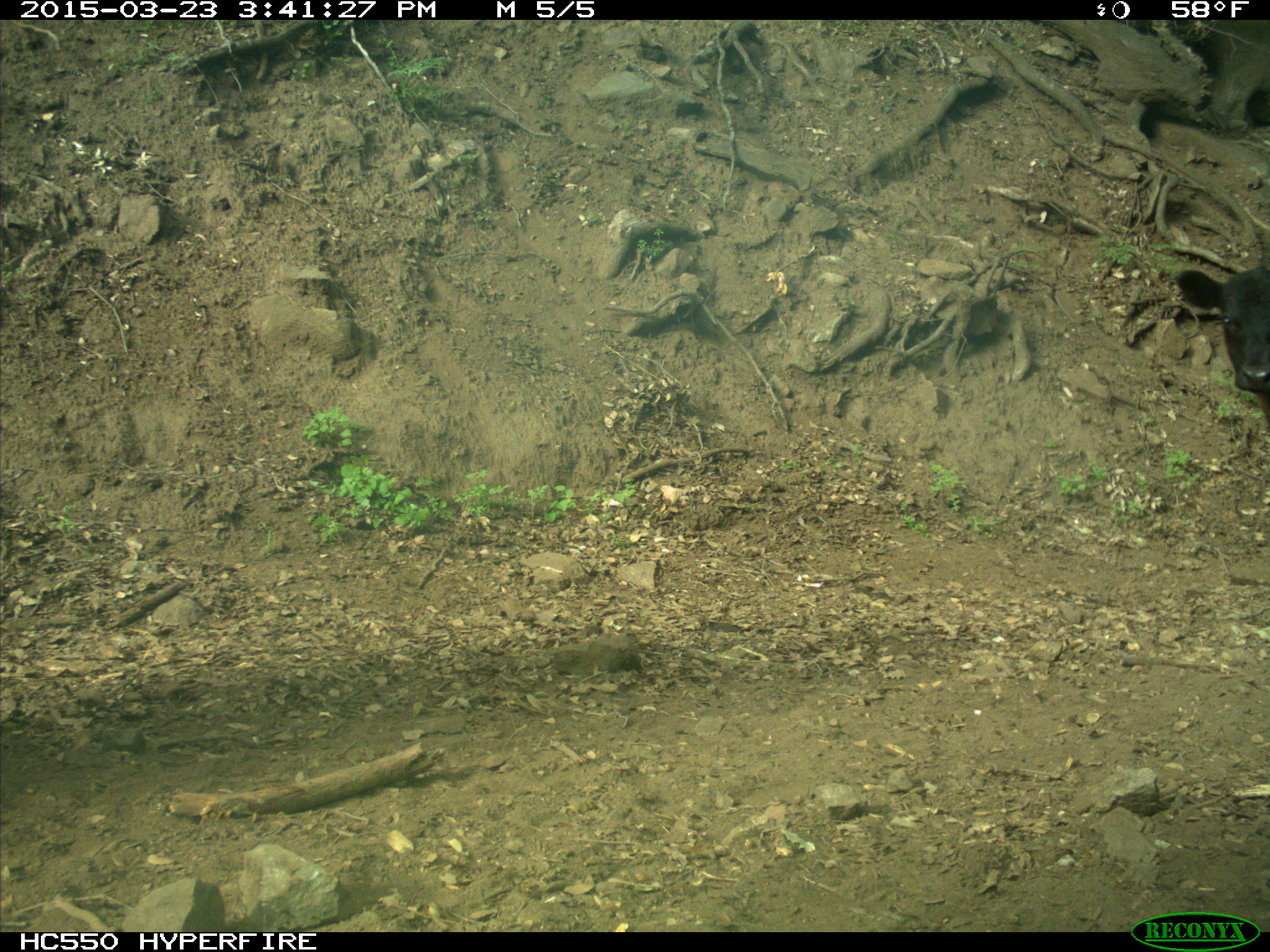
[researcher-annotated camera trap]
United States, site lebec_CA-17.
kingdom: Animalia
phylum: Chordata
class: Mammalia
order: Artiodactyla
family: Bovidae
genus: Bos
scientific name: Bos taurus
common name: domestic cow